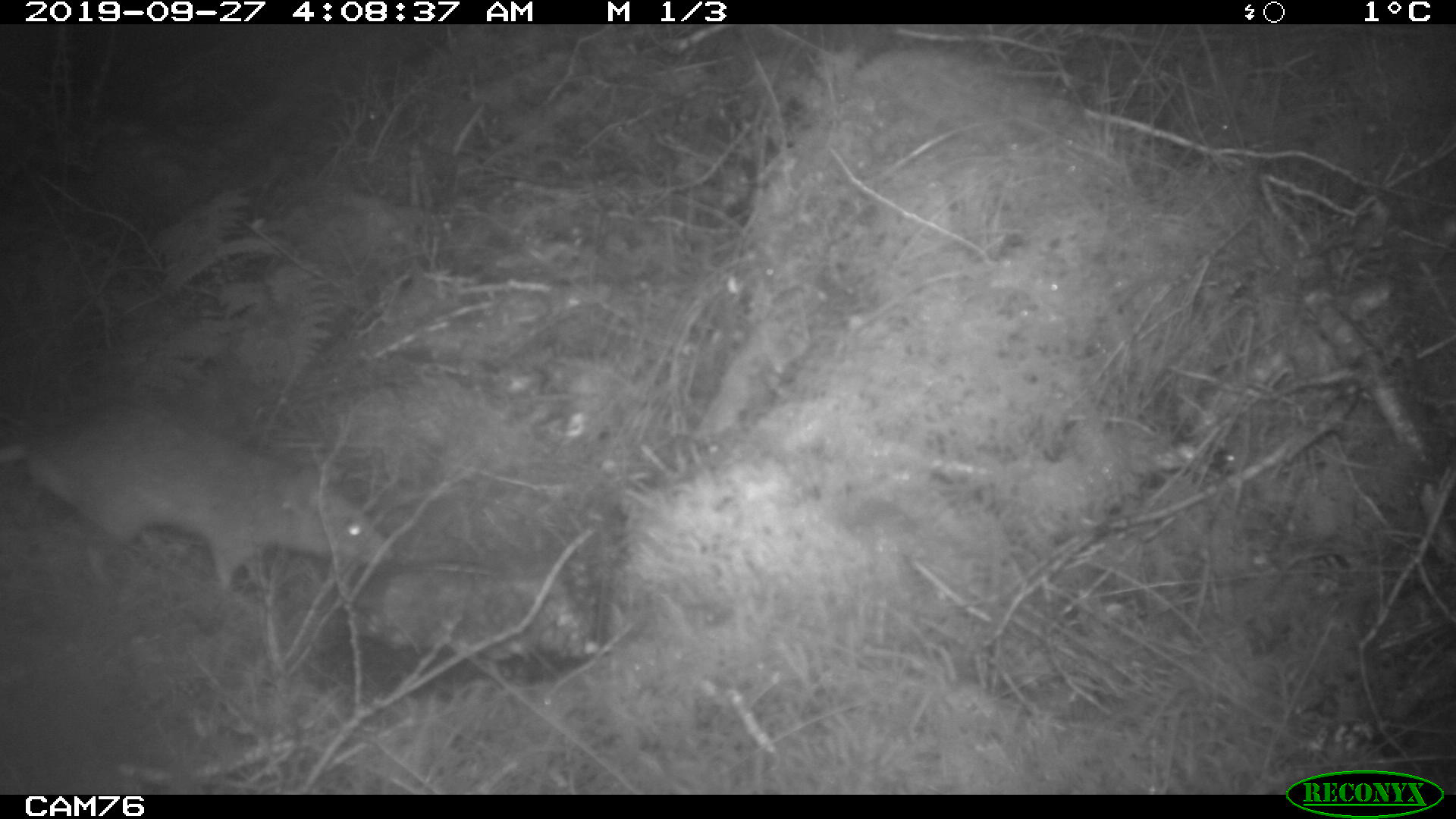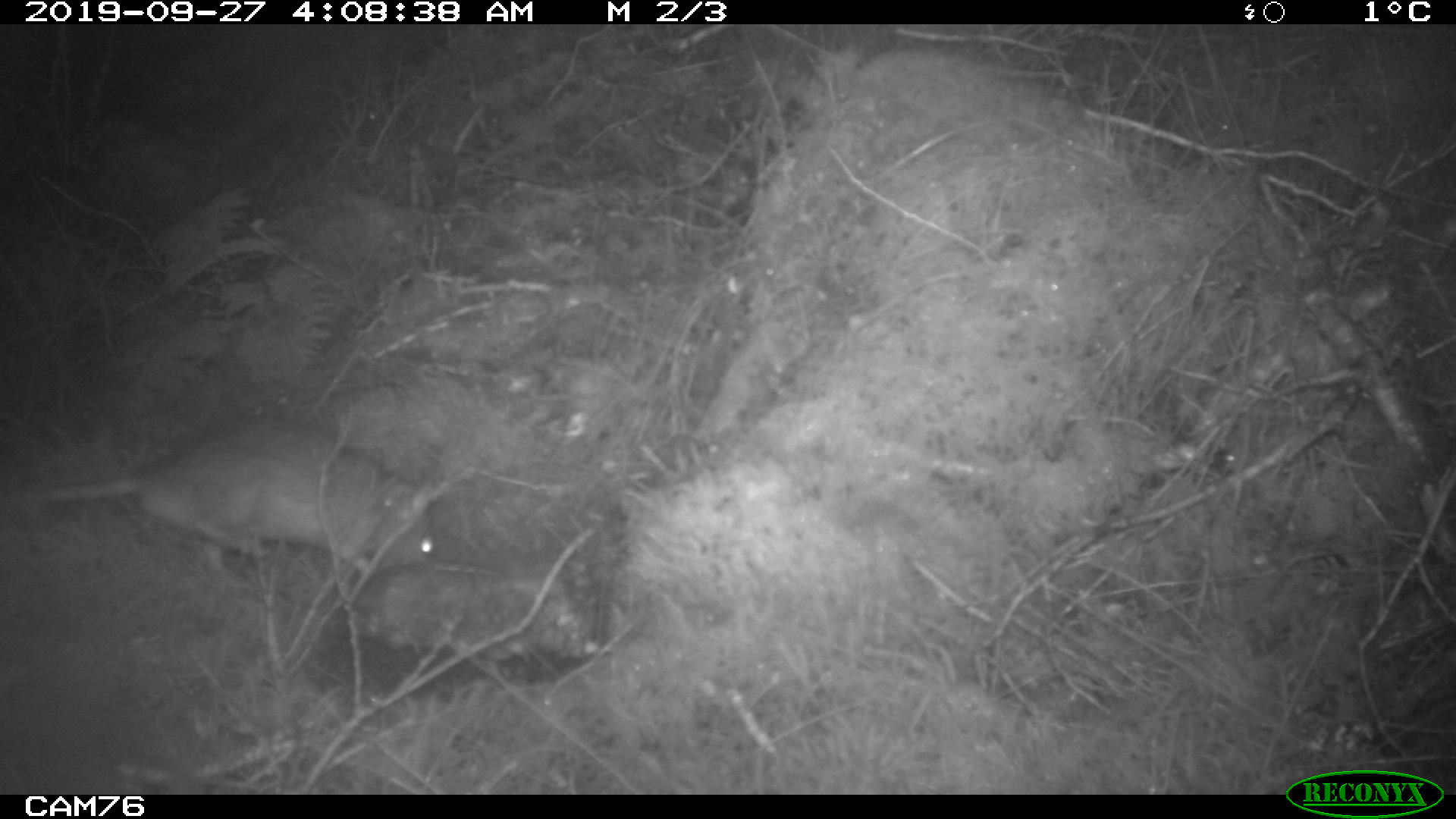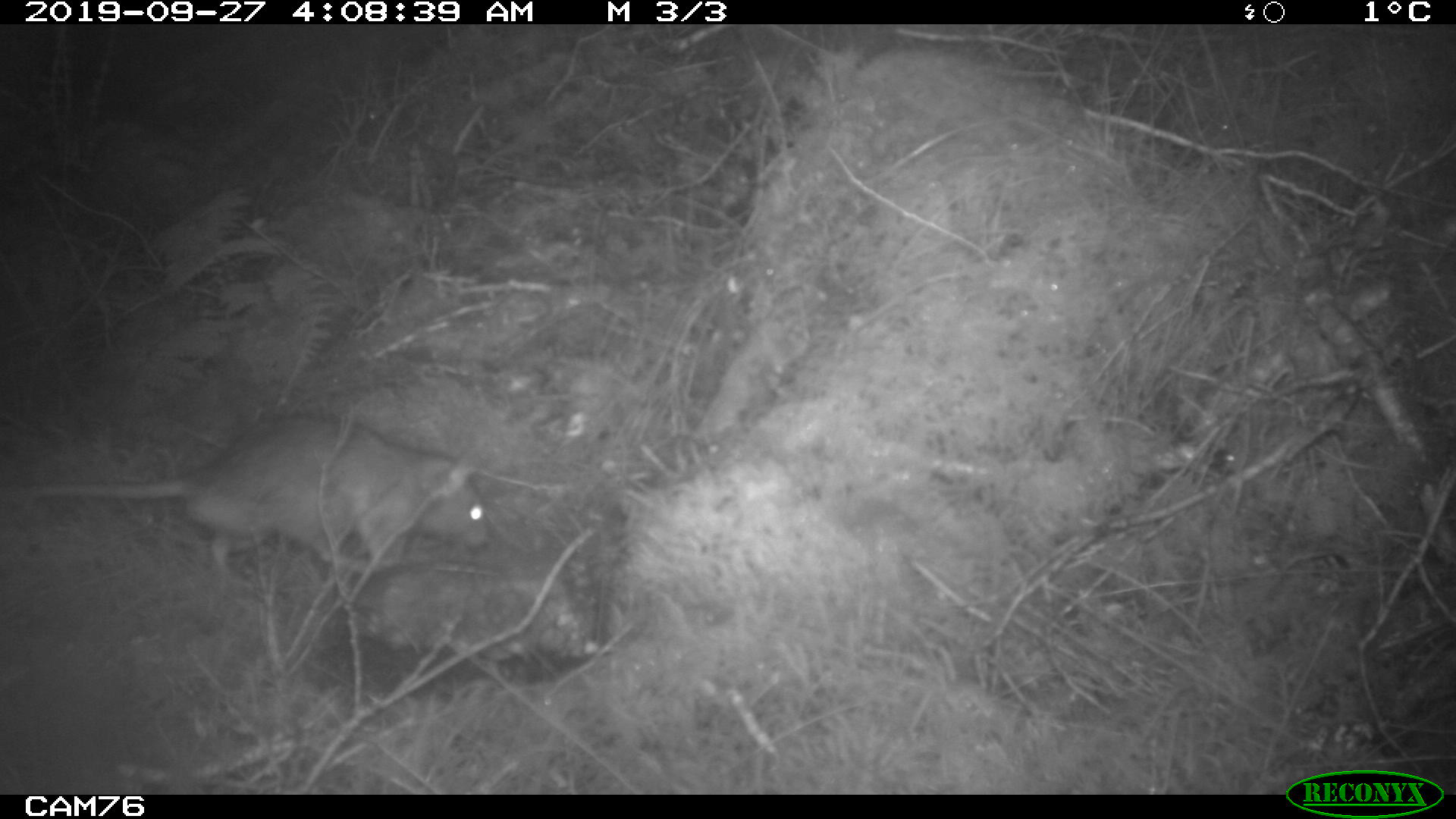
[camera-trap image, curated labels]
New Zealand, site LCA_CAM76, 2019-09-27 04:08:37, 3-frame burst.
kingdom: Animalia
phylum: Chordata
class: Mammalia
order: Rodentia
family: Muridae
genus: Rattus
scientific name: Rattus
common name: rat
Rat (Rattus).